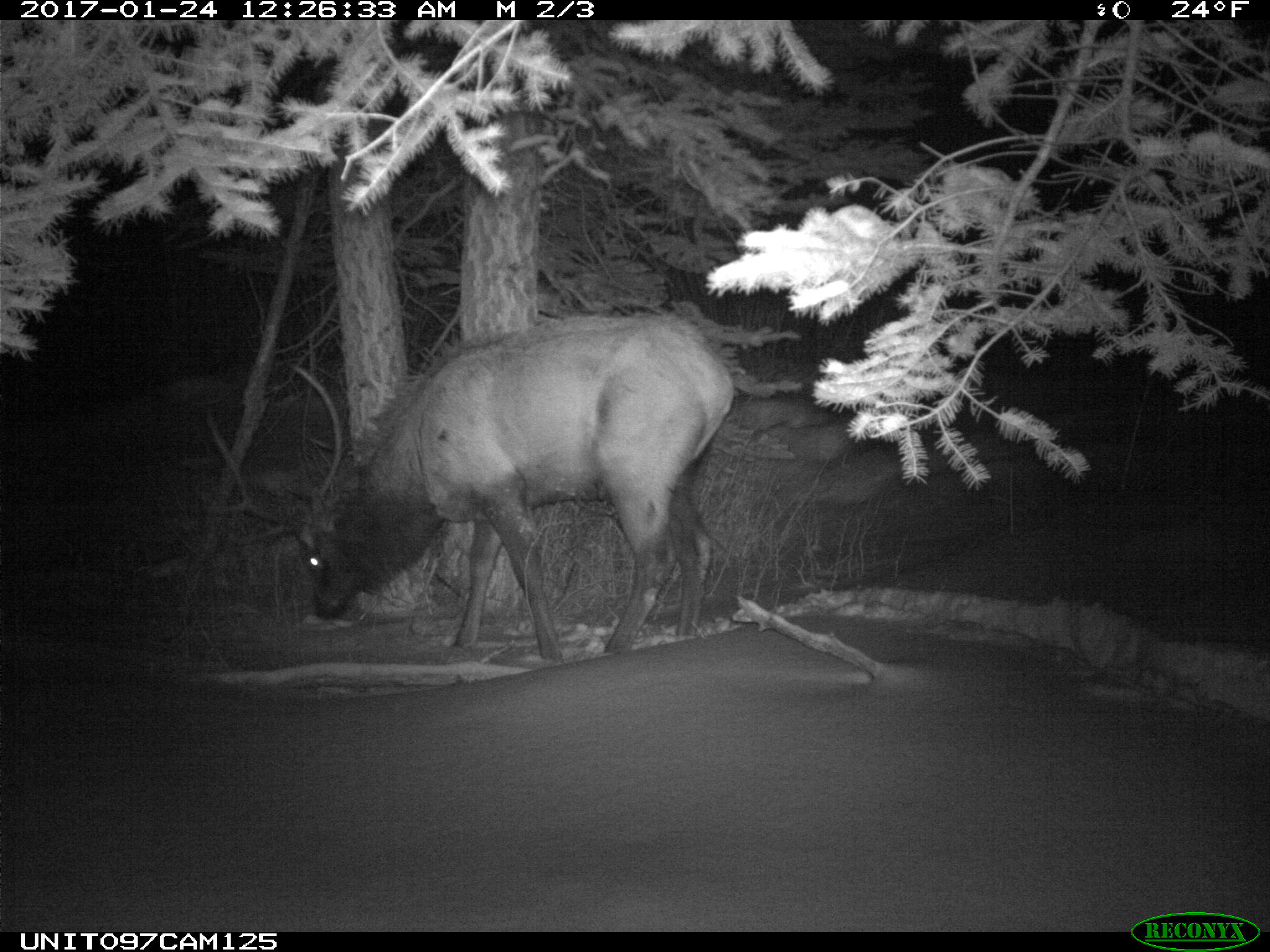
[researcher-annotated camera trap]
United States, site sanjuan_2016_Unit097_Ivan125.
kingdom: Animalia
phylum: Chordata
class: Mammalia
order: Artiodactyla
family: Cervidae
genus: Cervus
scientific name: Cervus elaphus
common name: red deer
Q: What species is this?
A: Cervus elaphus (red deer).